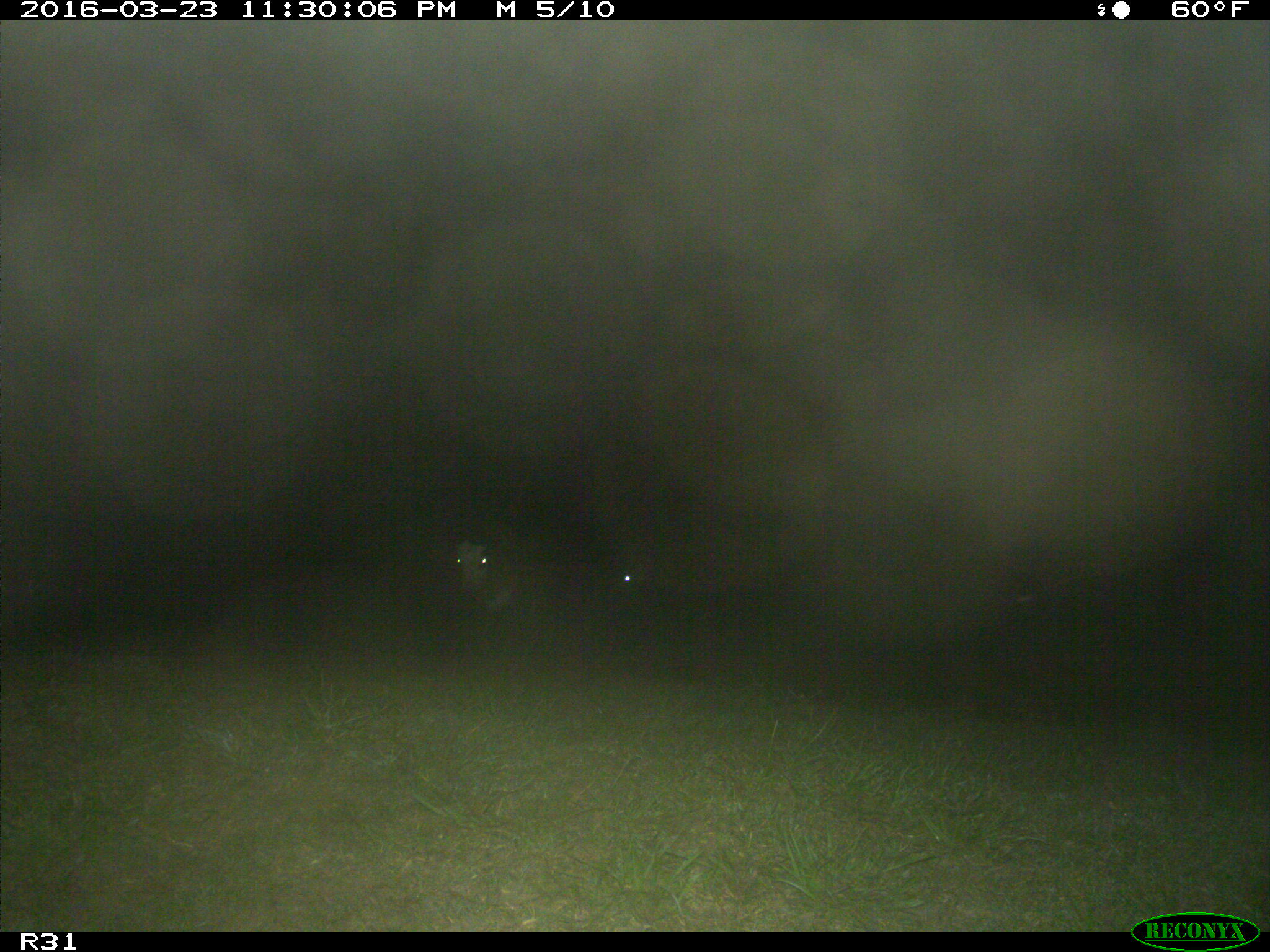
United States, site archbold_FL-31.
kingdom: Animalia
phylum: Chordata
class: Mammalia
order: Artiodactyla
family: Bovidae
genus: Bos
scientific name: Bos taurus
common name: domestic cow